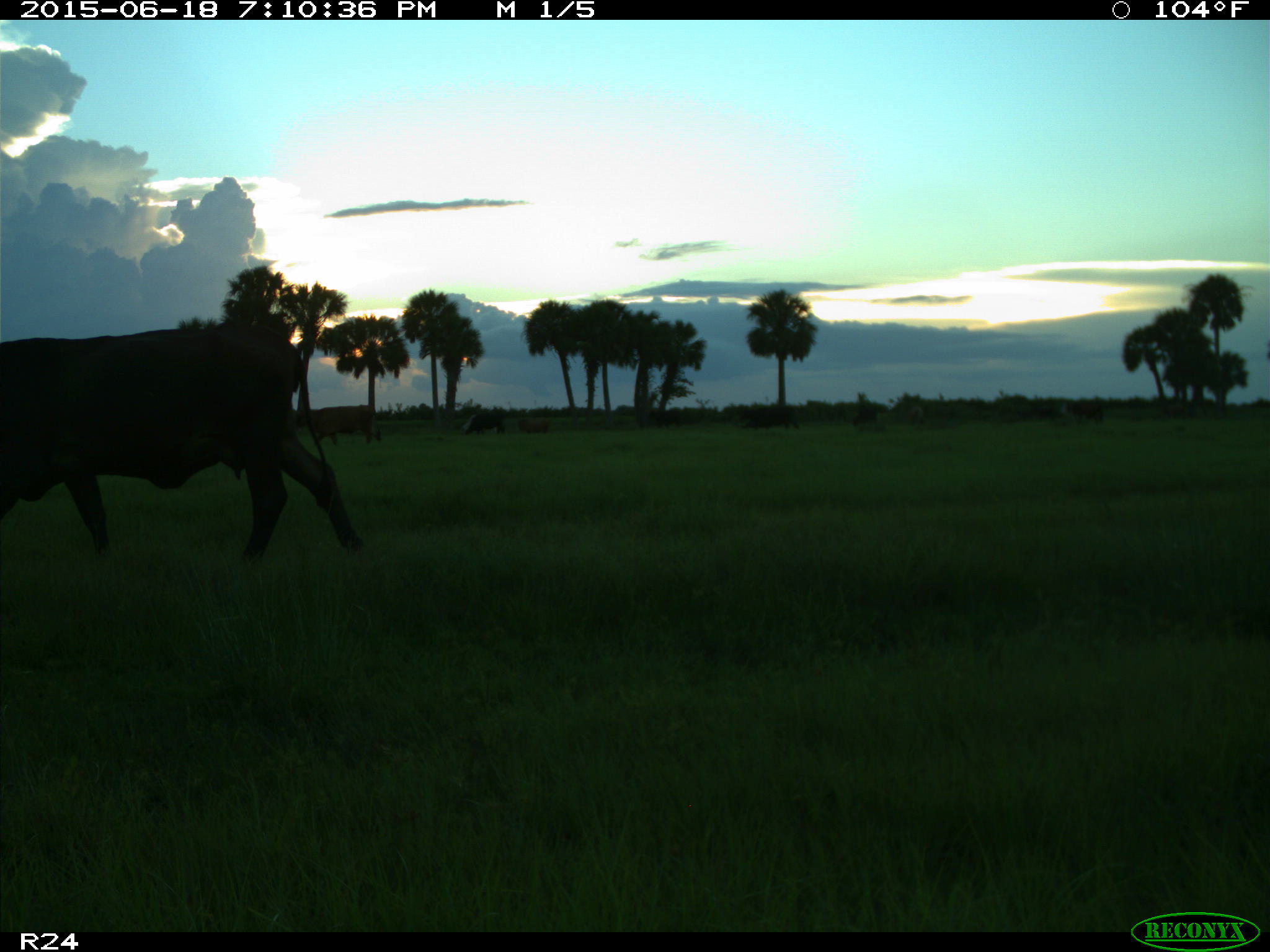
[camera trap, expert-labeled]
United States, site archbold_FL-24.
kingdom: Animalia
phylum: Chordata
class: Mammalia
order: Artiodactyla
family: Bovidae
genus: Bos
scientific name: Bos taurus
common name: domestic cow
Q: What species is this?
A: Bos taurus (domestic cow).